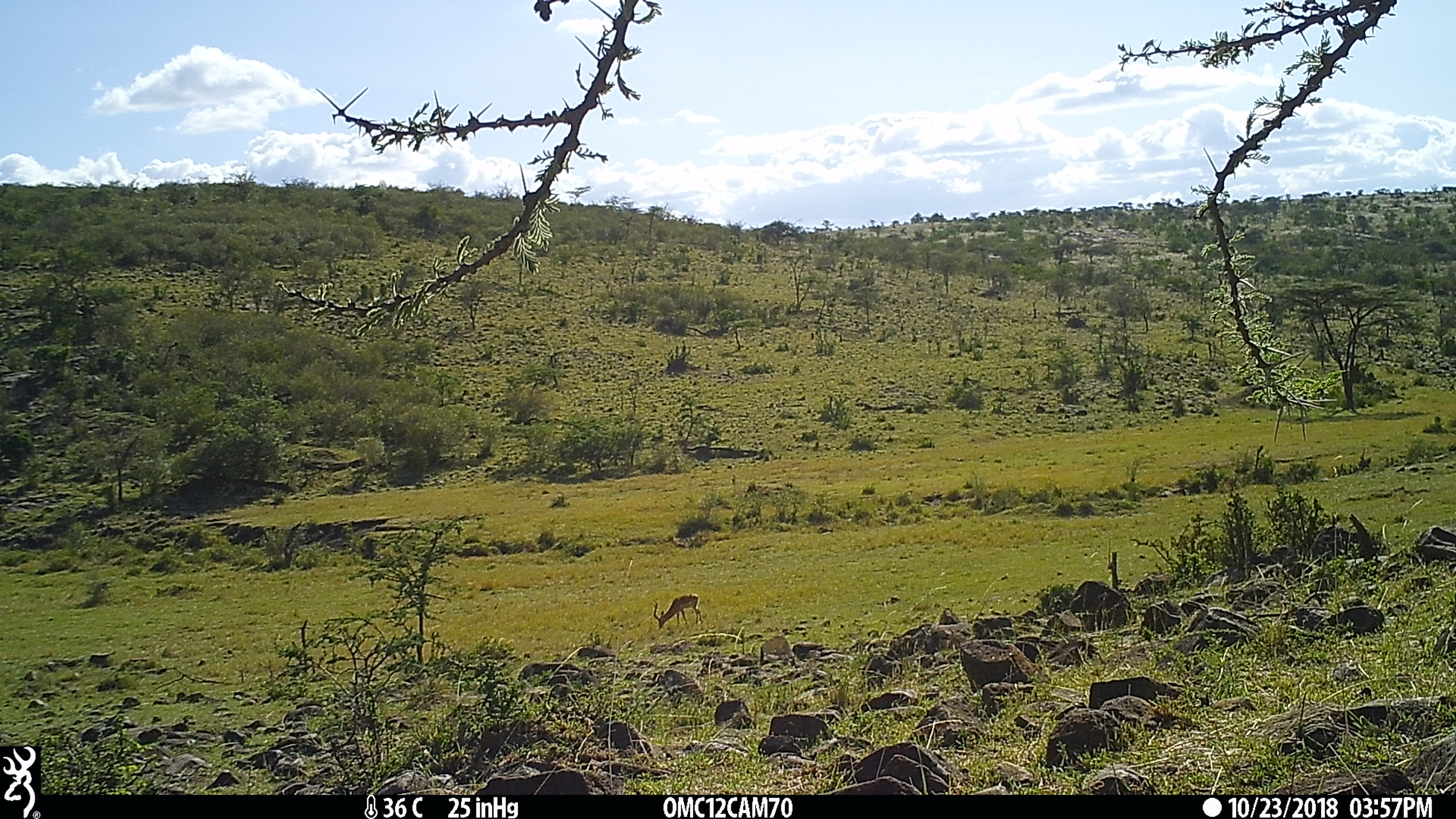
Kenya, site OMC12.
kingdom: Animalia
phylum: Chordata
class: Mammalia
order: Artiodactyla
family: Bovidae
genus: Aepyceros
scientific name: Aepyceros melampus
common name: impala